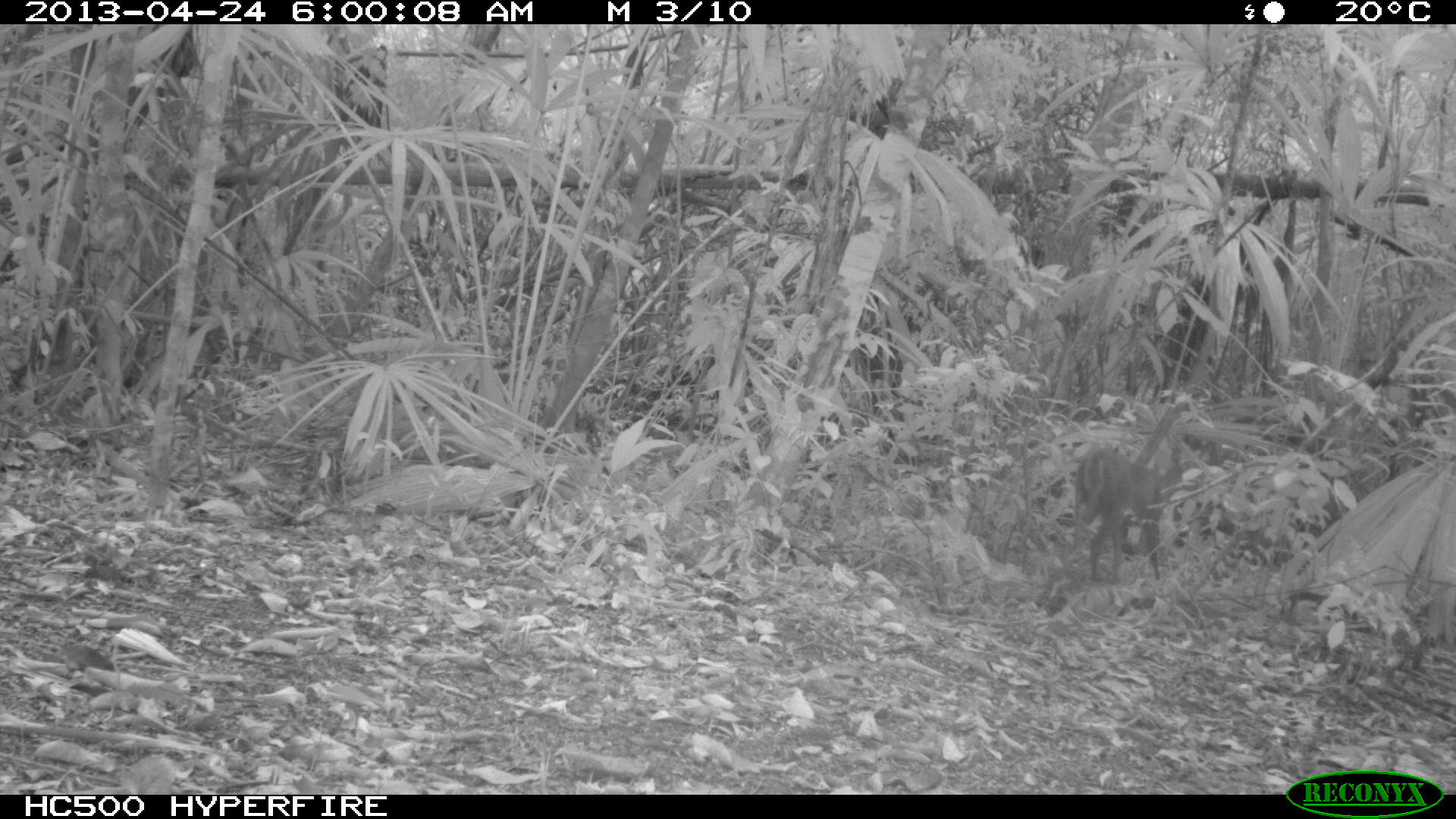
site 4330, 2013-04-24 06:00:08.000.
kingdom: Animalia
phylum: Chordata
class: Mammalia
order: Artiodactyla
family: Cervidae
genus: Mazama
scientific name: Mazama temama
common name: central american red brocket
Mazama temama (central american red brocket), count 1, sex female.